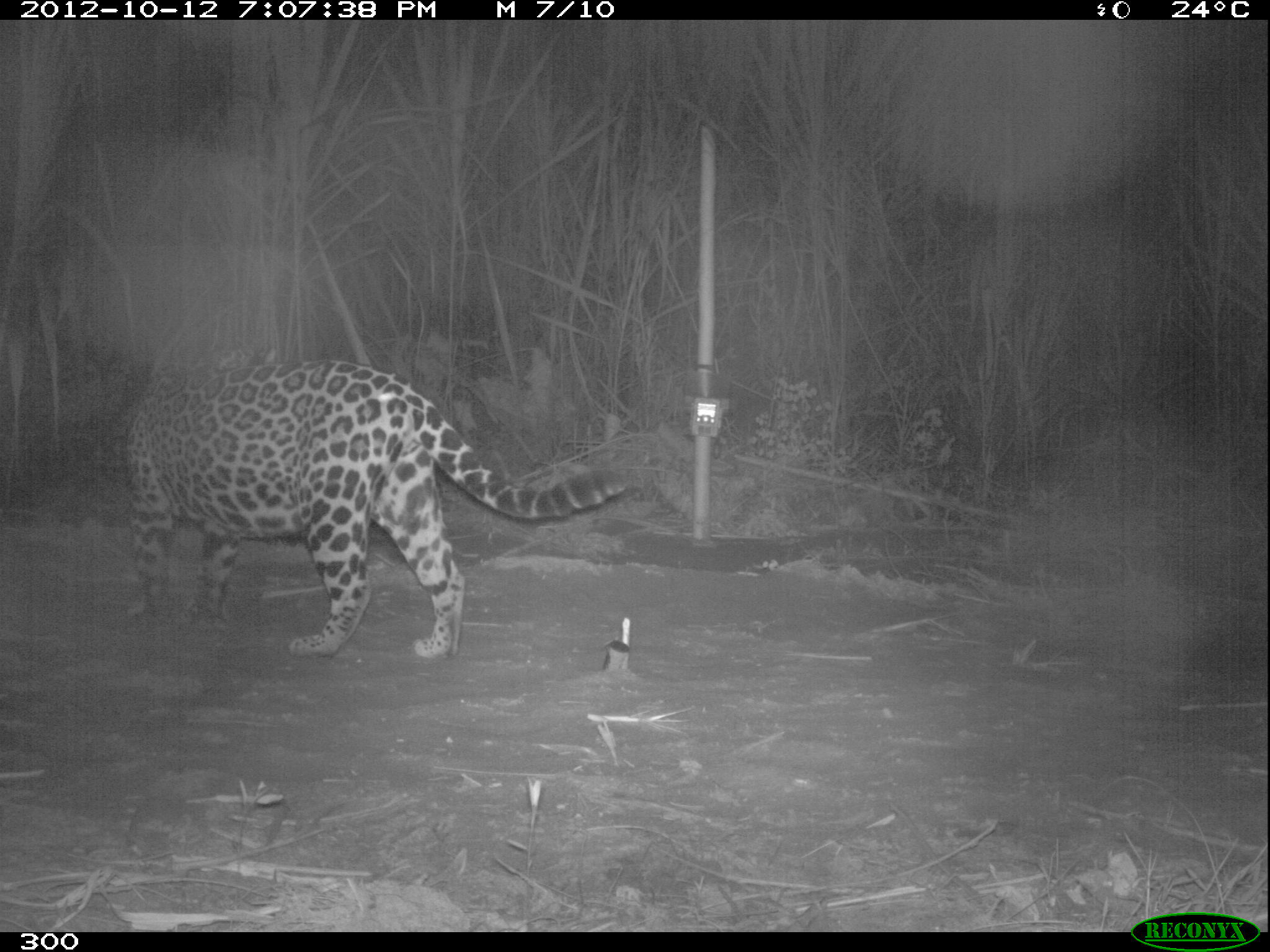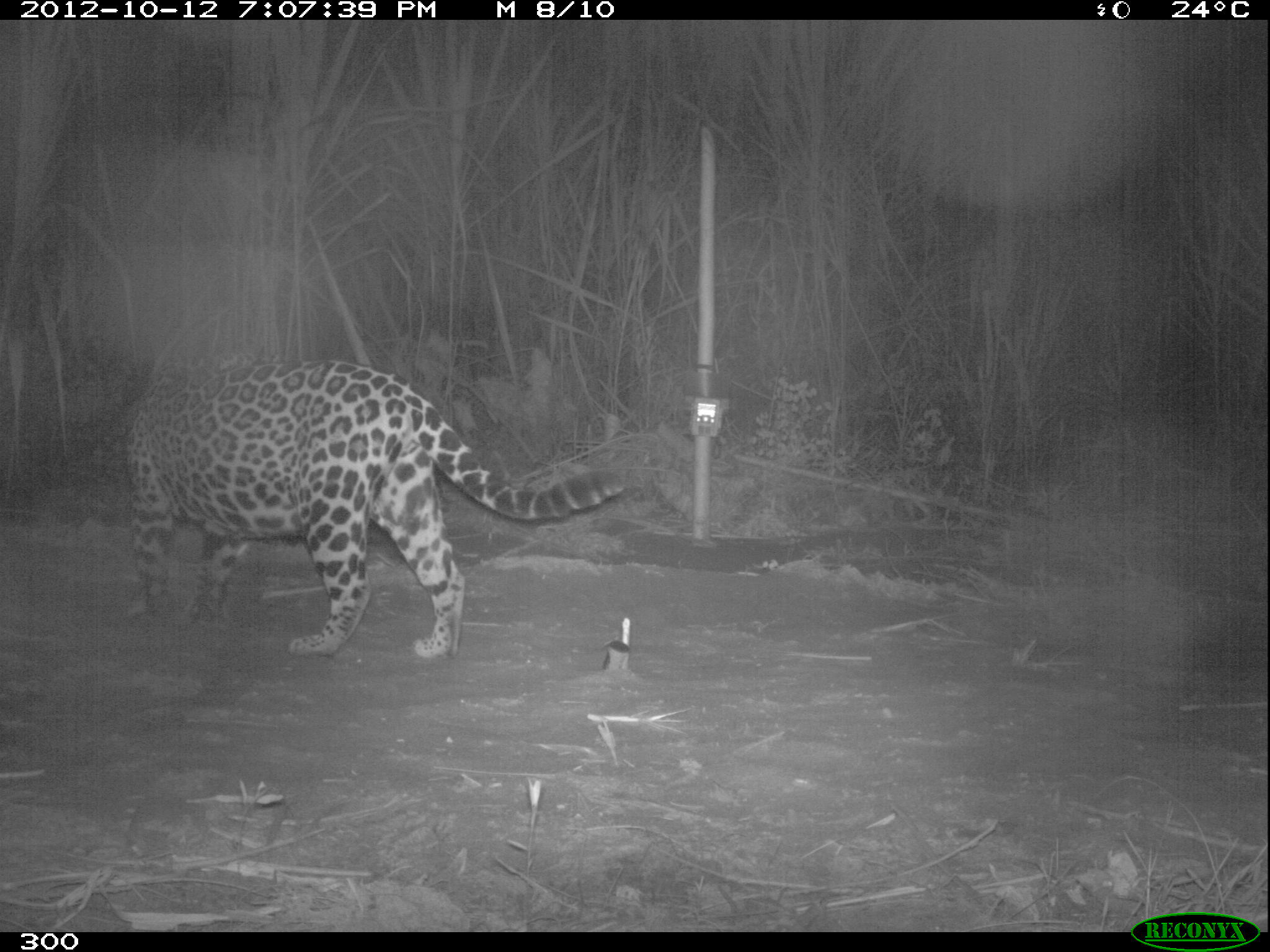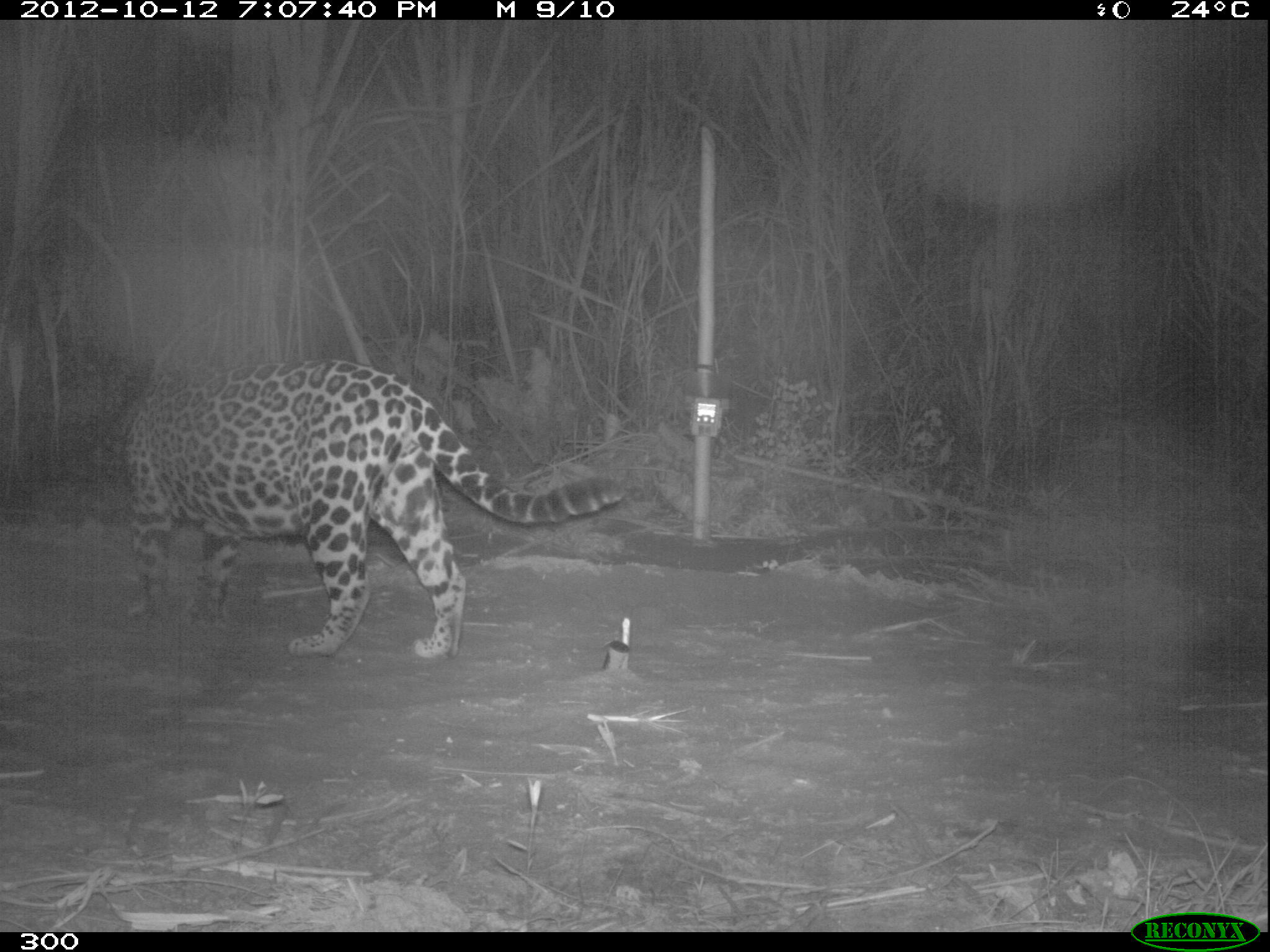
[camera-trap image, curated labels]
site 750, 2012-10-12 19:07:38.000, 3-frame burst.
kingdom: Animalia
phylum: Chordata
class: Mammalia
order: Carnivora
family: Felidae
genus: Panthera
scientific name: Panthera onca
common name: jaguar